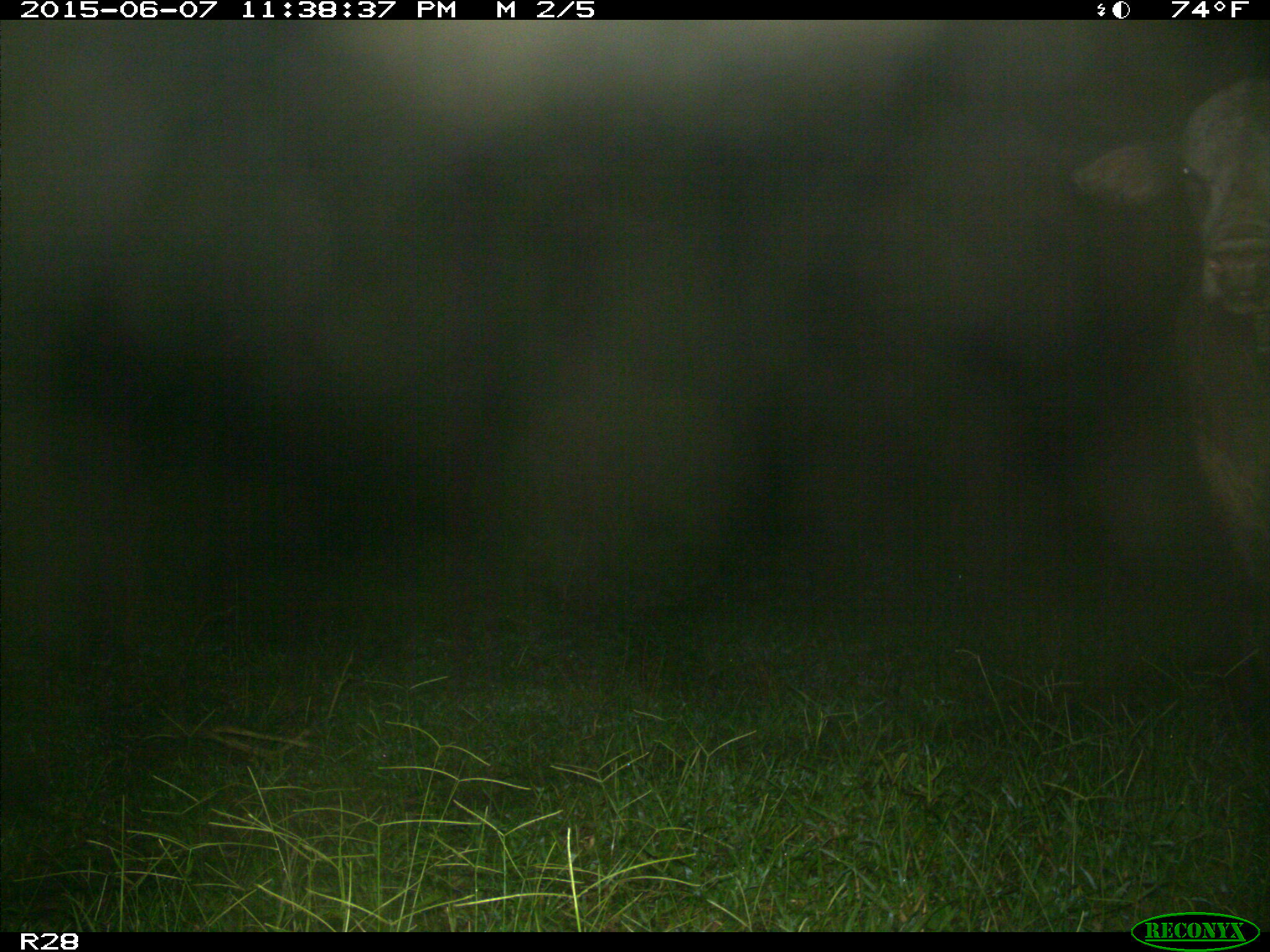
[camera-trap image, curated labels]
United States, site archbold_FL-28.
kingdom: Animalia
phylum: Chordata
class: Mammalia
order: Artiodactyla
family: Bovidae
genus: Bos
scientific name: Bos taurus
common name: domestic cow